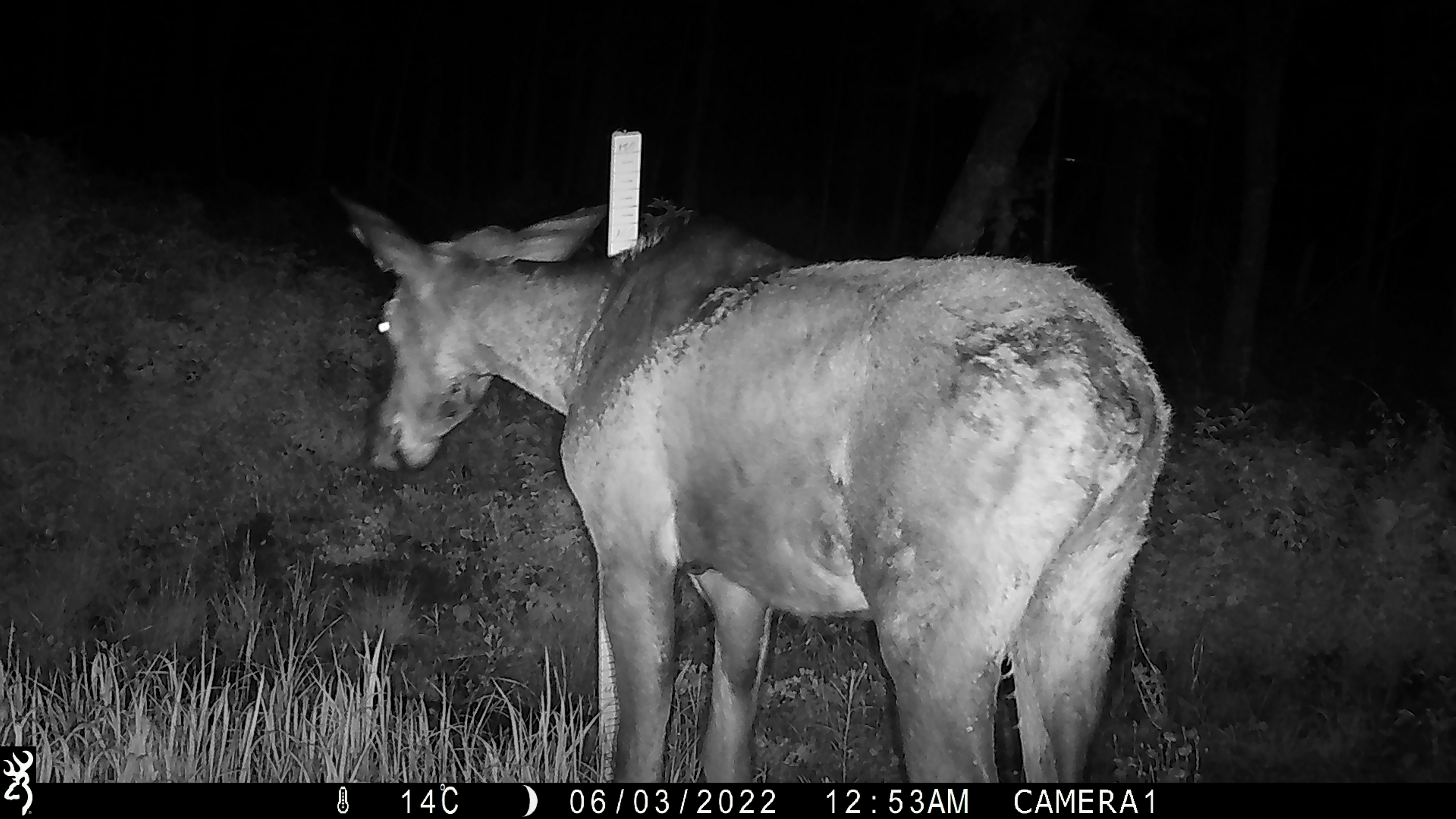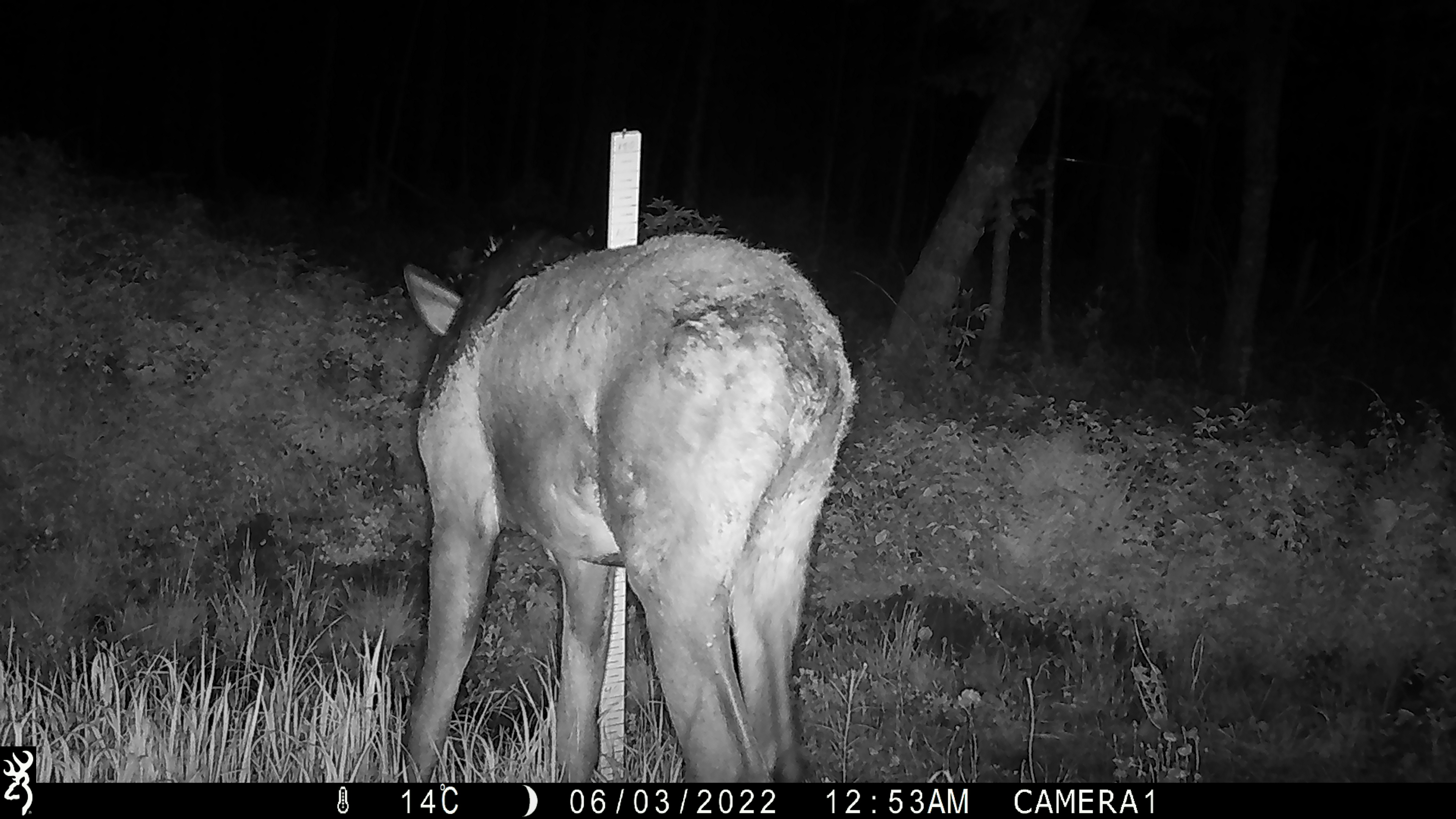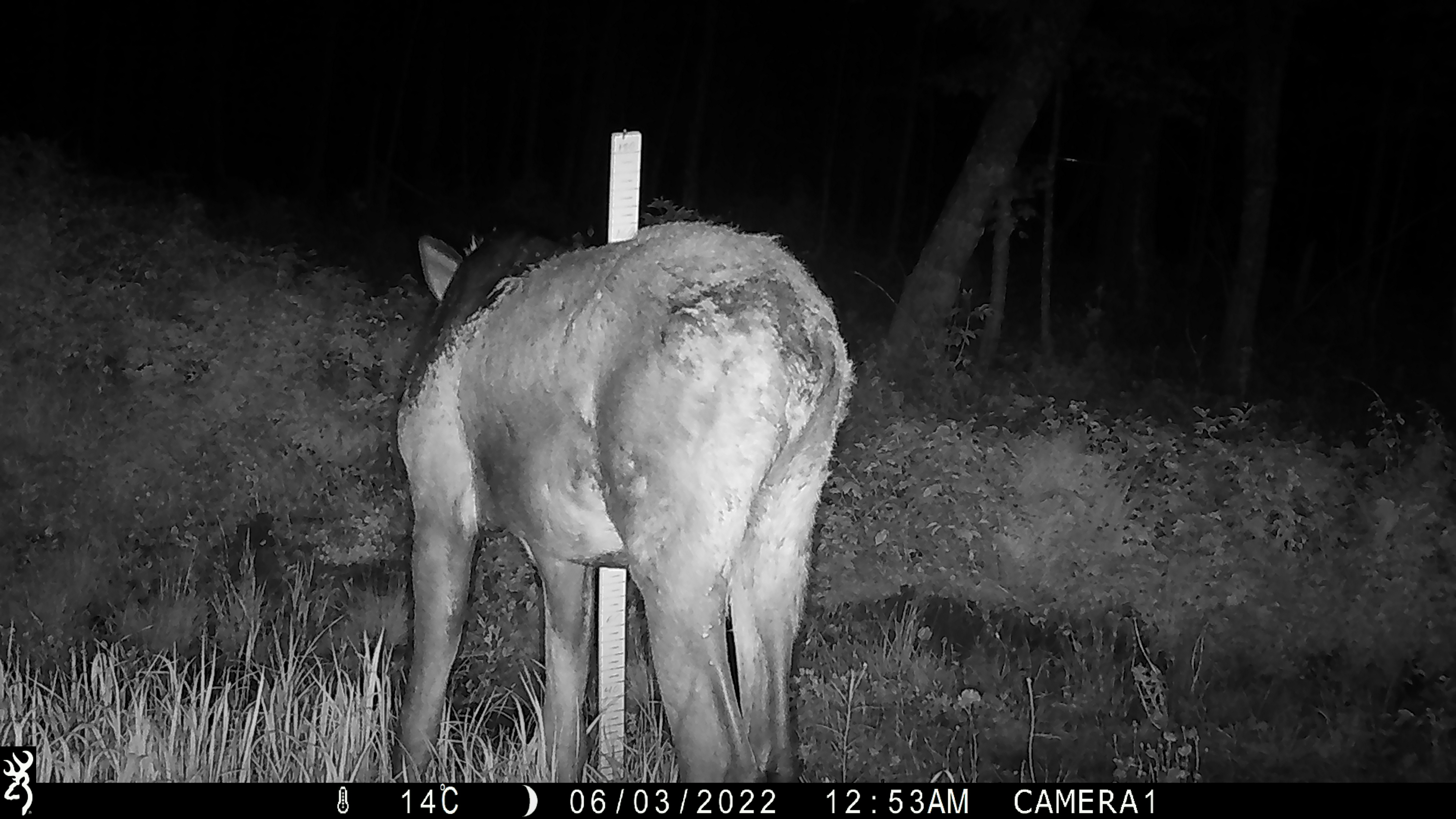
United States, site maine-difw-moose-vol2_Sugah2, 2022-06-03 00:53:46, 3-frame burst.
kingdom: Animalia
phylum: Chordata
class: Mammalia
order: Artiodactyla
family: Cervidae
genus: Alces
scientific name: Alces alces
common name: moose